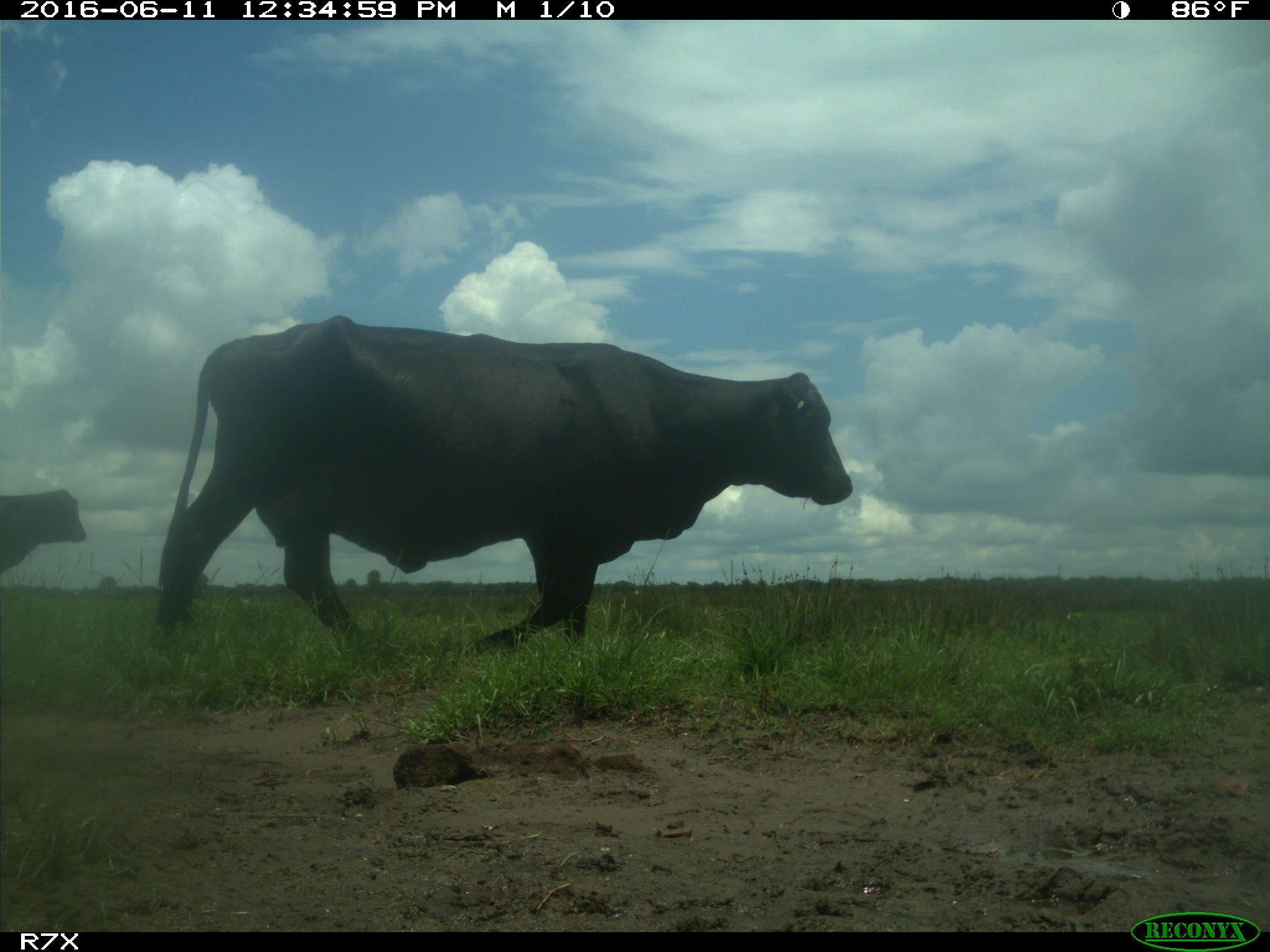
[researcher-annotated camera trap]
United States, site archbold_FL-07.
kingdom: Animalia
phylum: Chordata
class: Mammalia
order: Artiodactyla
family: Bovidae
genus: Bos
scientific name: Bos taurus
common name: domestic cow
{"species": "Bos taurus (domestic cow)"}